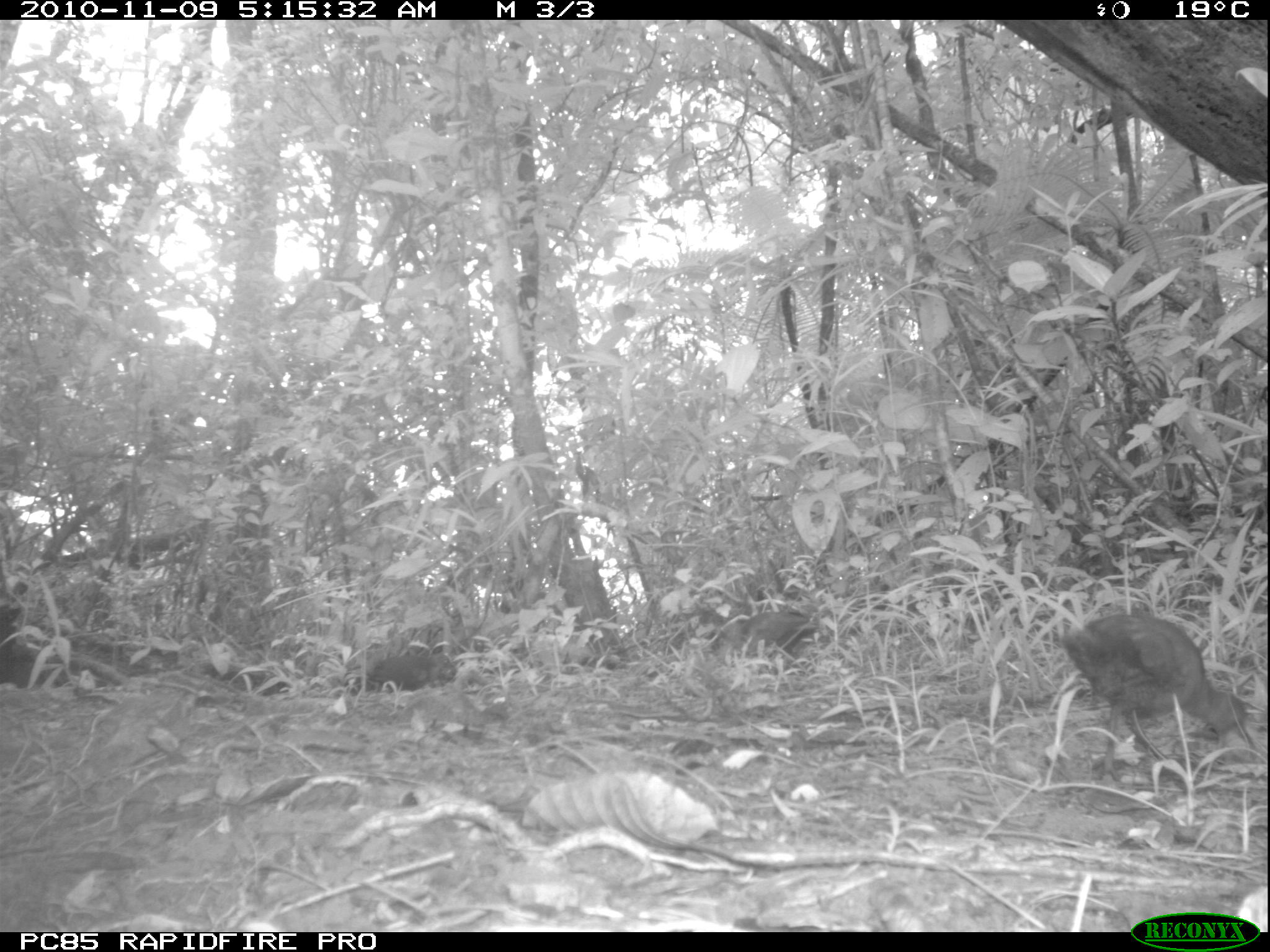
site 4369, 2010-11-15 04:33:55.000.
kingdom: Animalia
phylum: Chordata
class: Mammalia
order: Carnivora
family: Eupleridae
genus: Fossa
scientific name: Fossa fossana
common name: fanaloka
Fossa fossana (fanaloka), count 1.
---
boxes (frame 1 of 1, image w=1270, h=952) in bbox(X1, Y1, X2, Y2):
fossa fossana: bbox(1060, 613, 1270, 775); bbox(694, 609, 818, 676); bbox(343, 653, 456, 698)